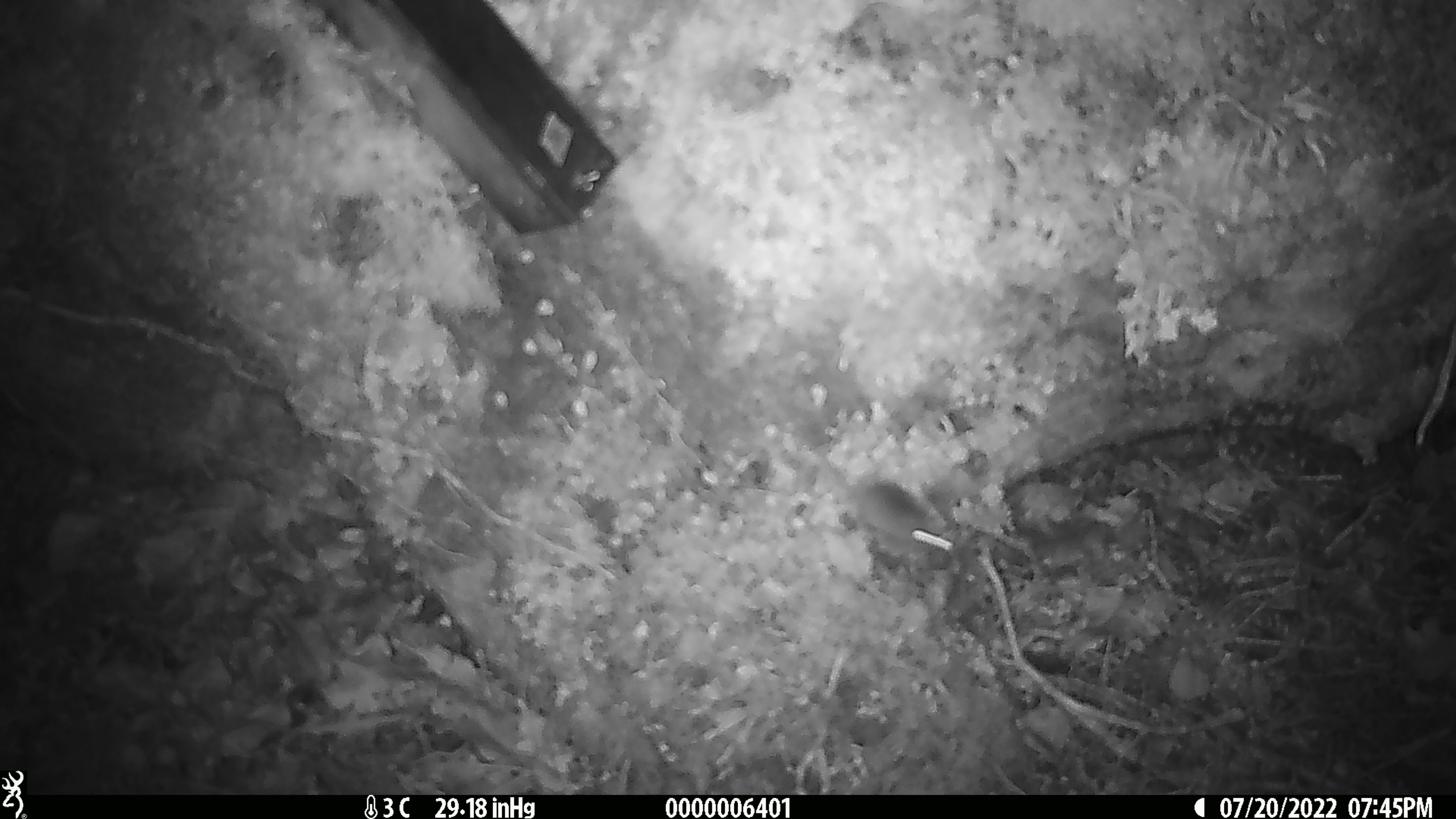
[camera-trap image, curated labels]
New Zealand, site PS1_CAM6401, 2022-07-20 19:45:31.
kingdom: Animalia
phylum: Chordata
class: Mammalia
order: Rodentia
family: Muridae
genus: Mus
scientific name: Mus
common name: mouse